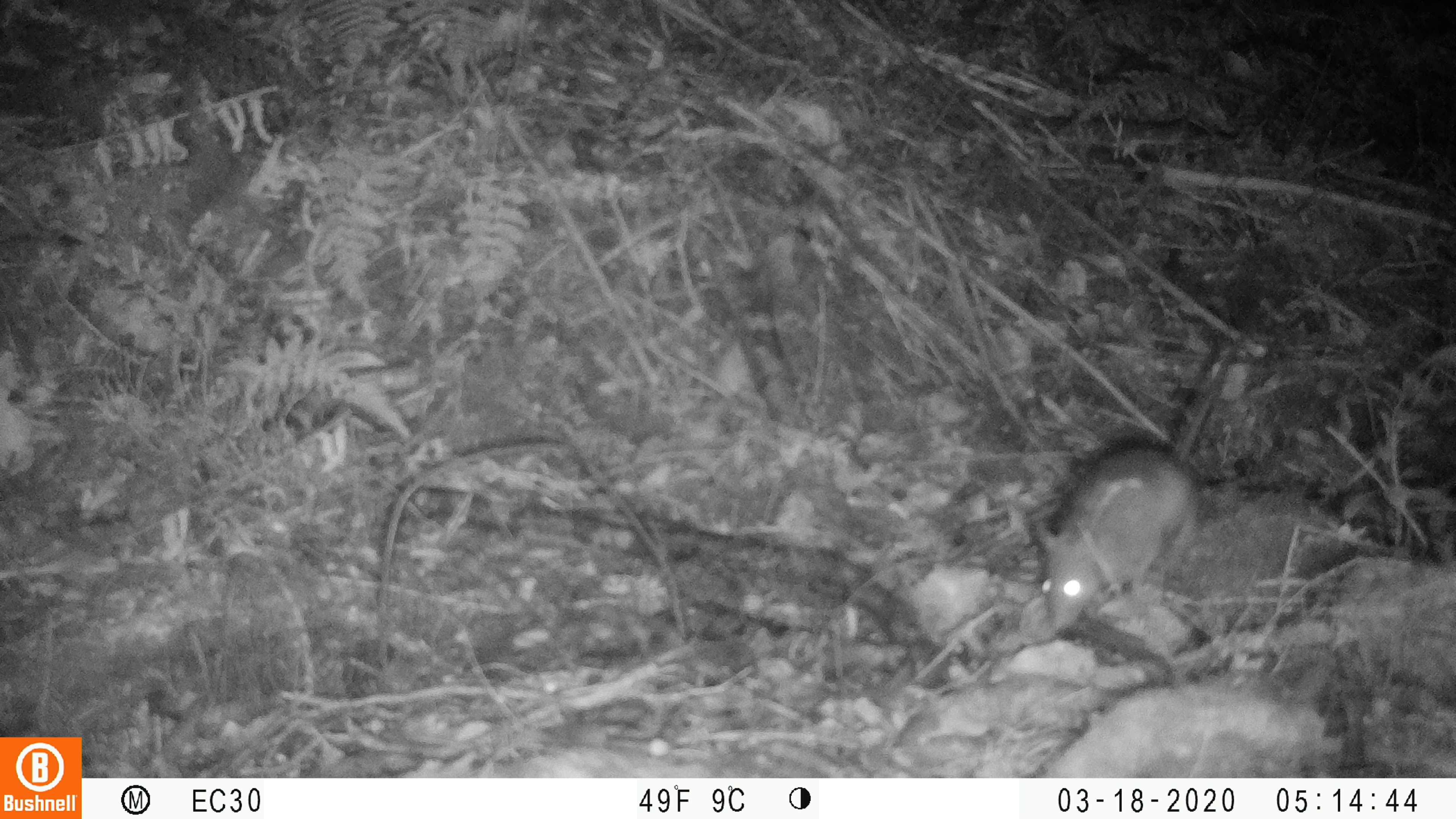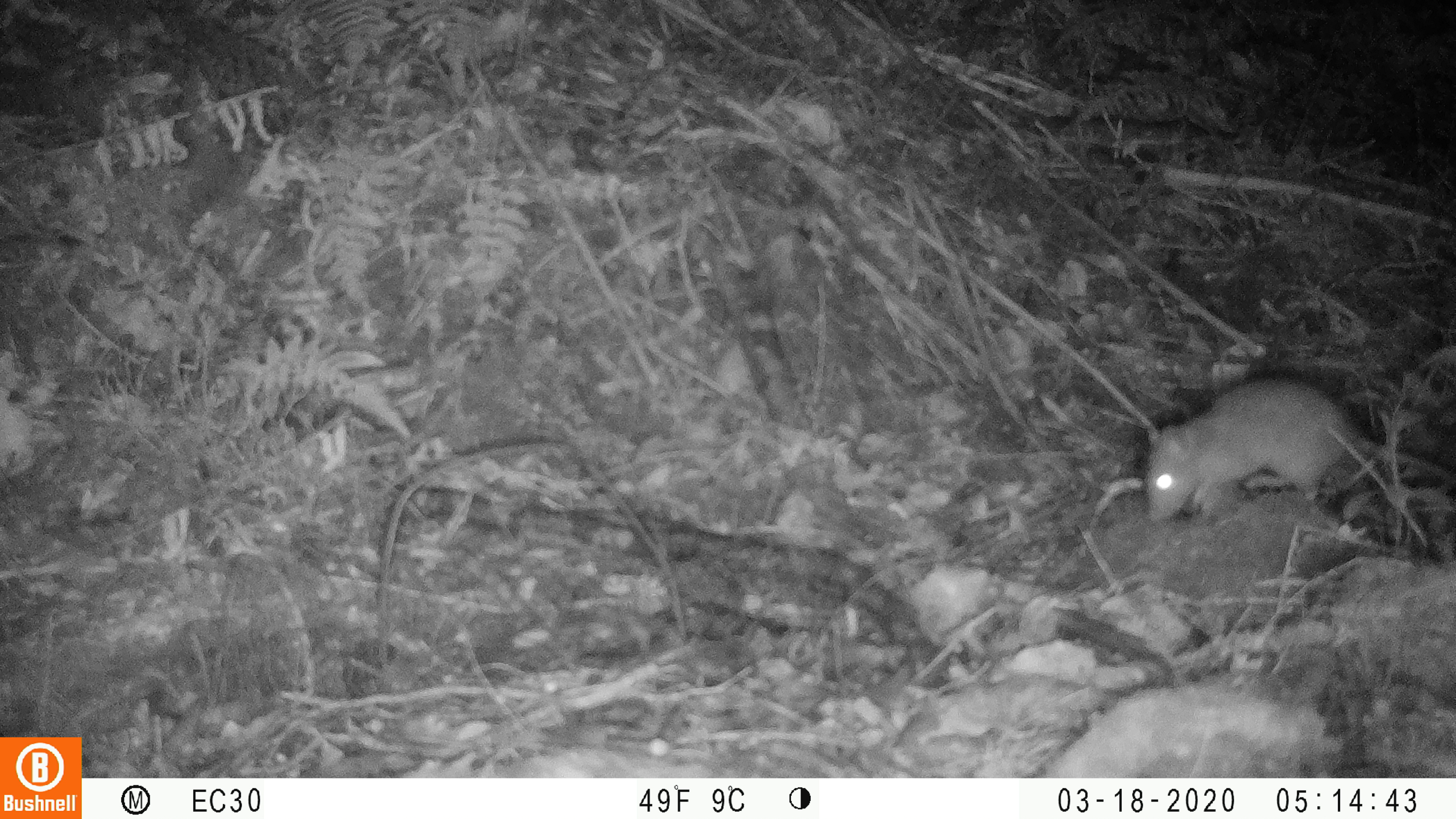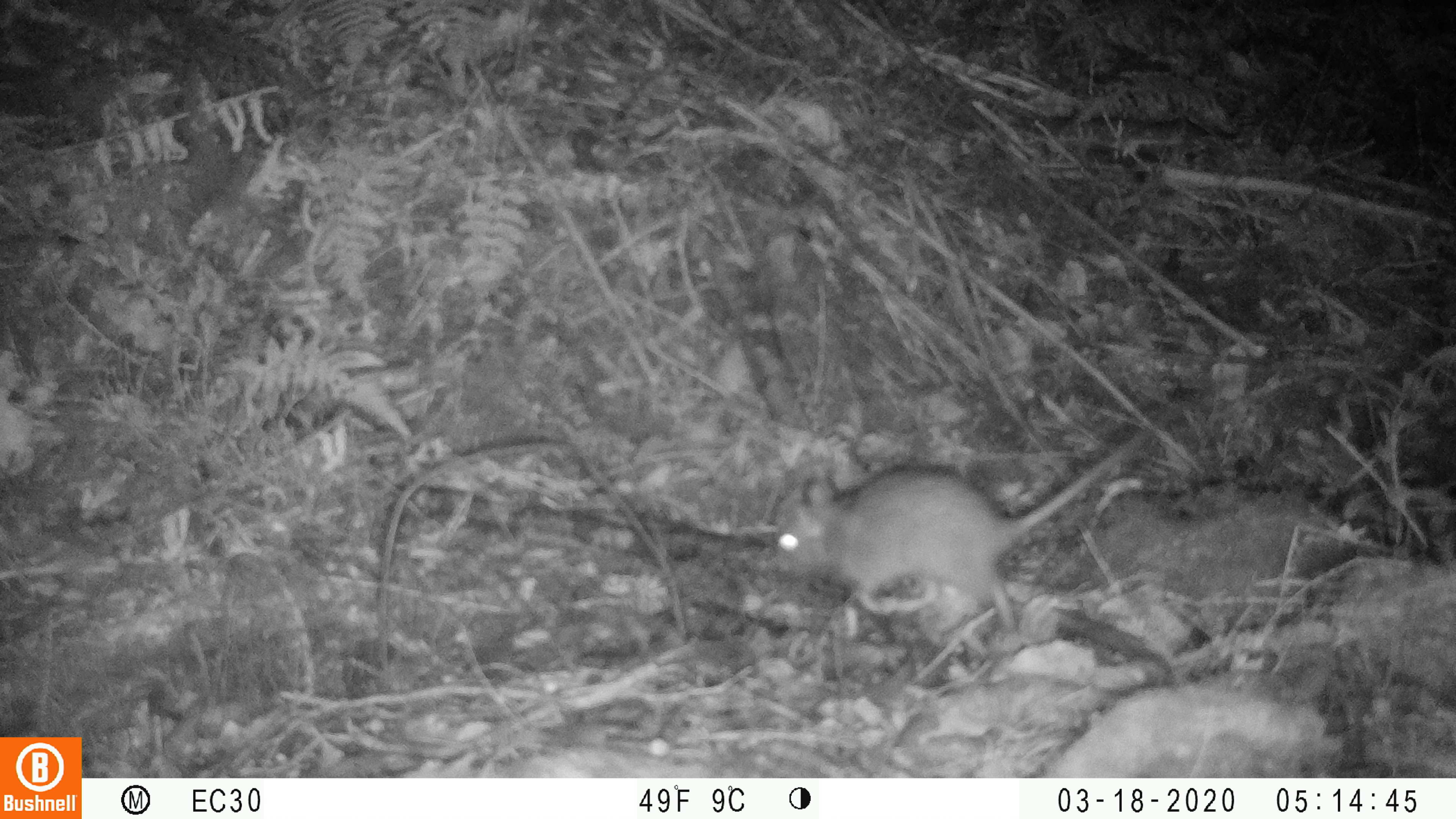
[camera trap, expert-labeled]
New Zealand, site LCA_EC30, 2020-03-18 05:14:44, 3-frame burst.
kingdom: Animalia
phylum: Chordata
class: Mammalia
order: Rodentia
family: Muridae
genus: Rattus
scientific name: Rattus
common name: rat